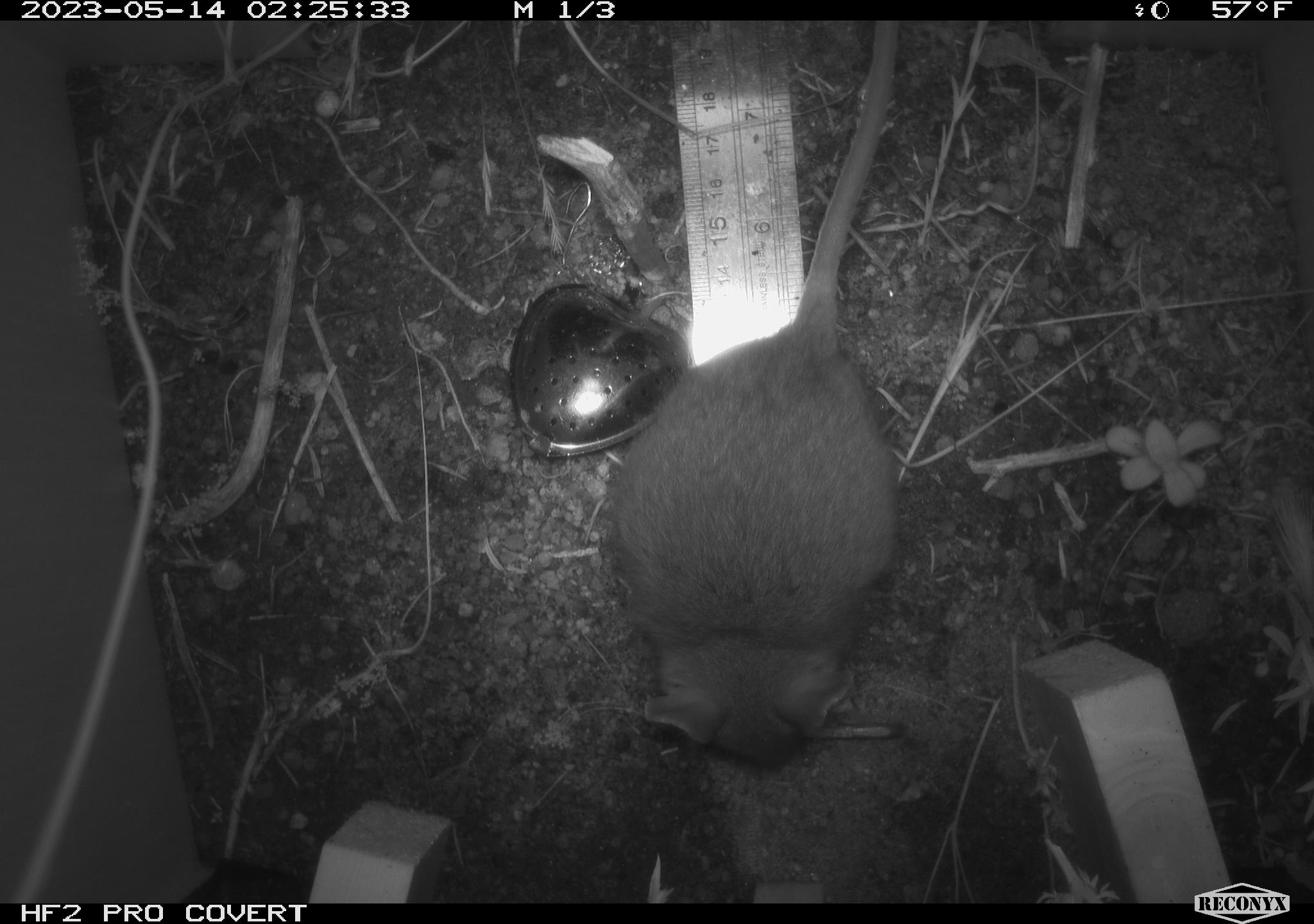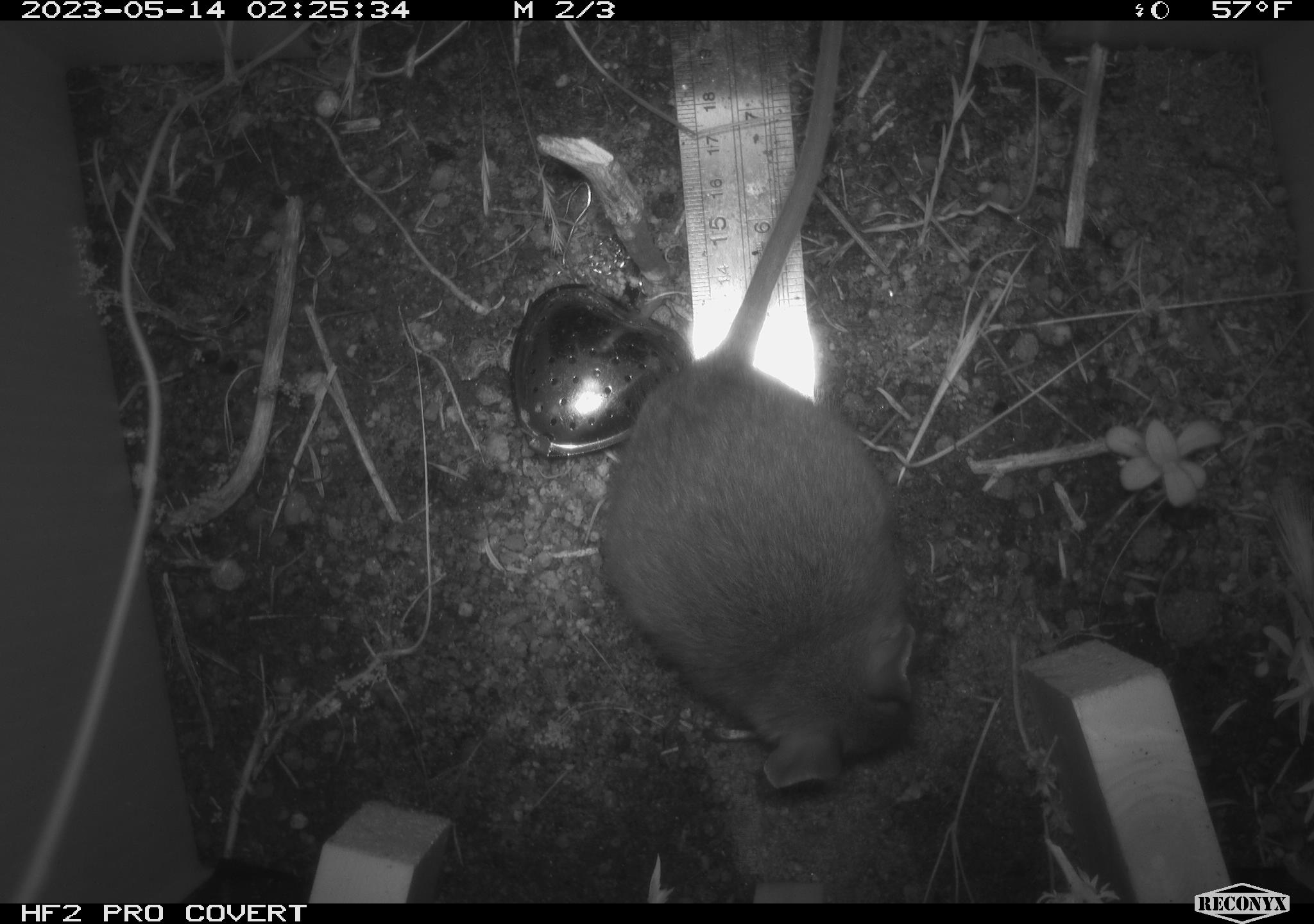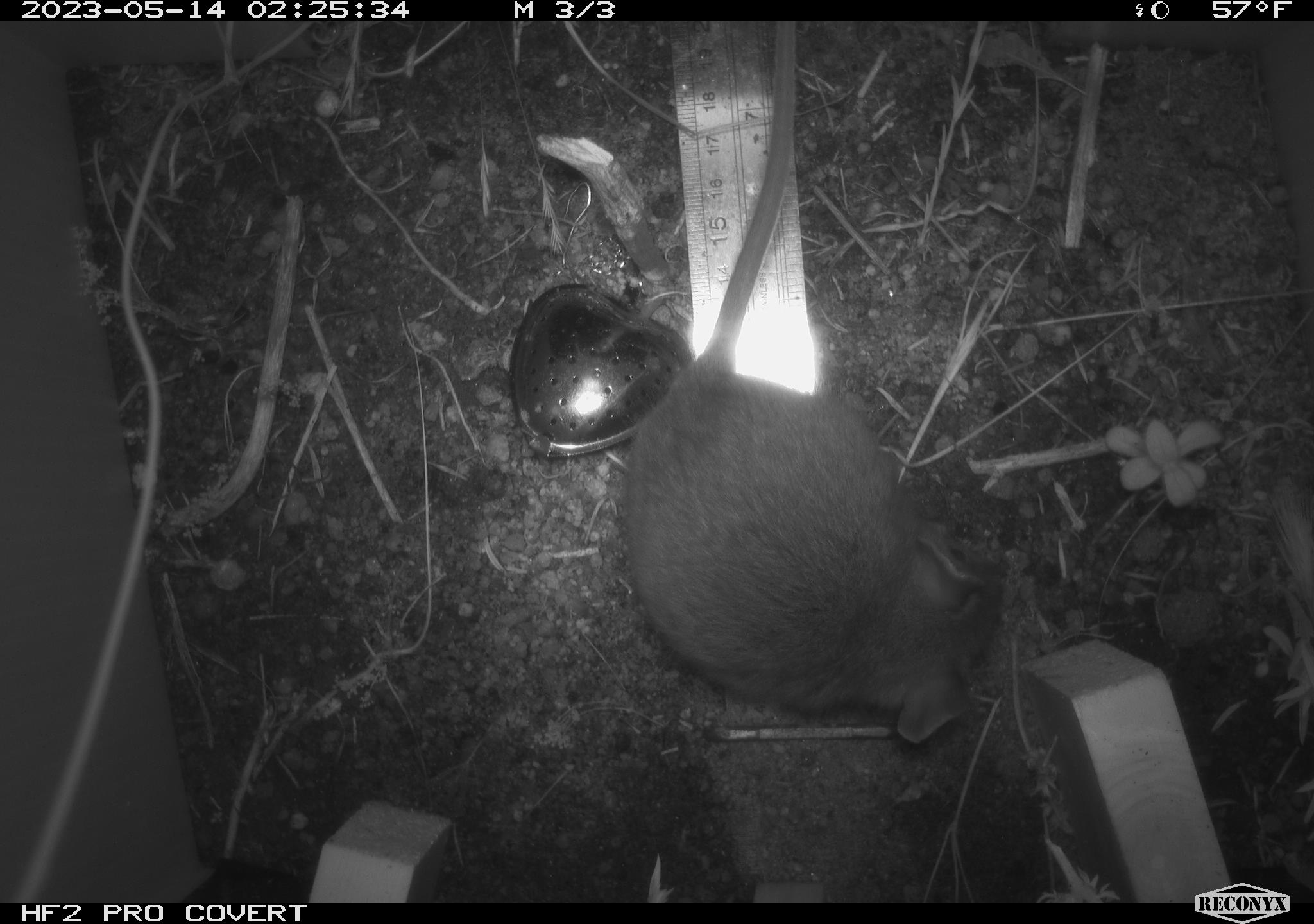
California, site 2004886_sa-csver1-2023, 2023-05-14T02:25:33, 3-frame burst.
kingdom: Animalia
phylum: Chordata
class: Mammalia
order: Rodentia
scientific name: Rodentia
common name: mouse species